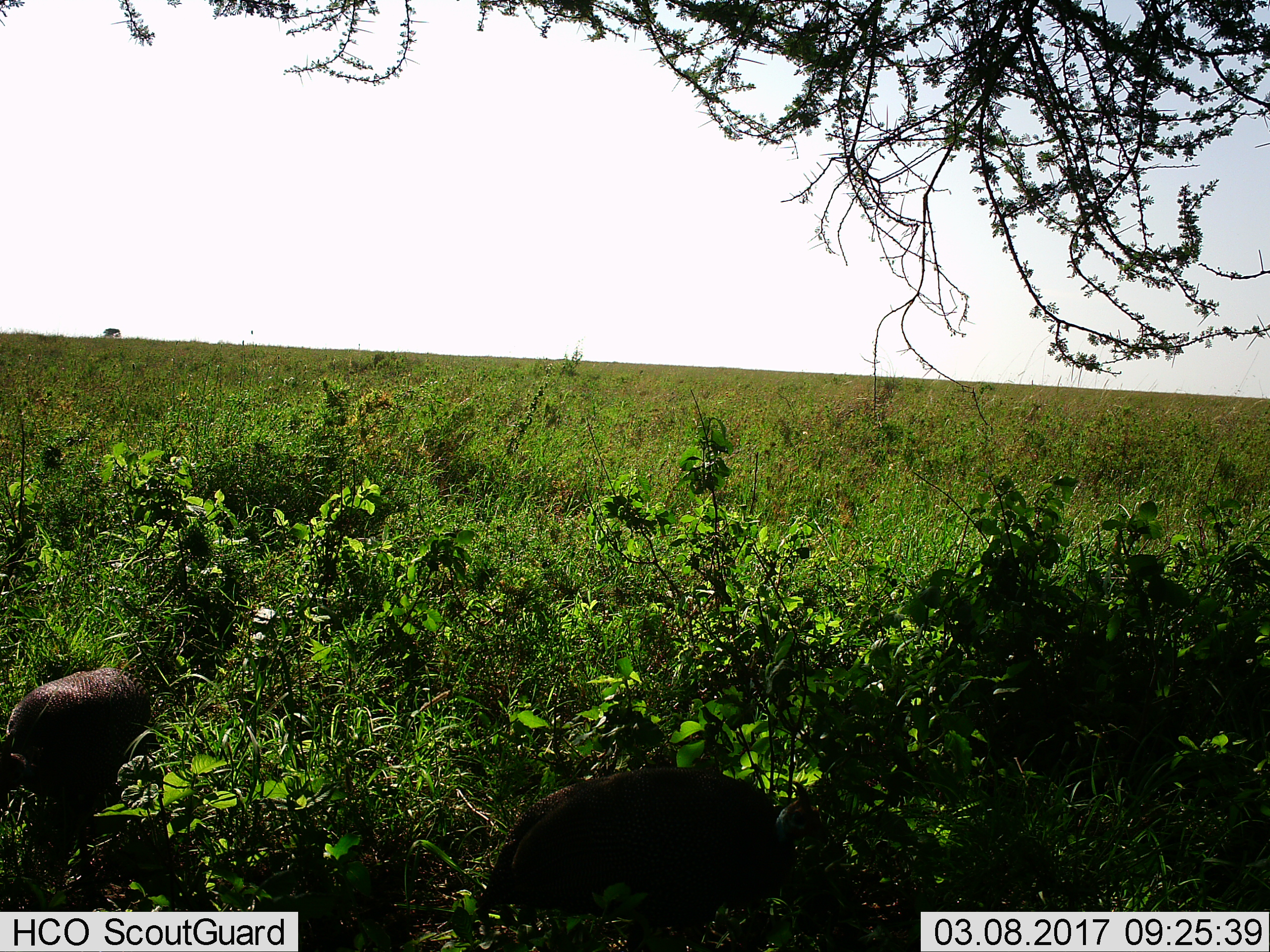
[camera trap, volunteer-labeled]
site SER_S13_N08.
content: unidentified animal